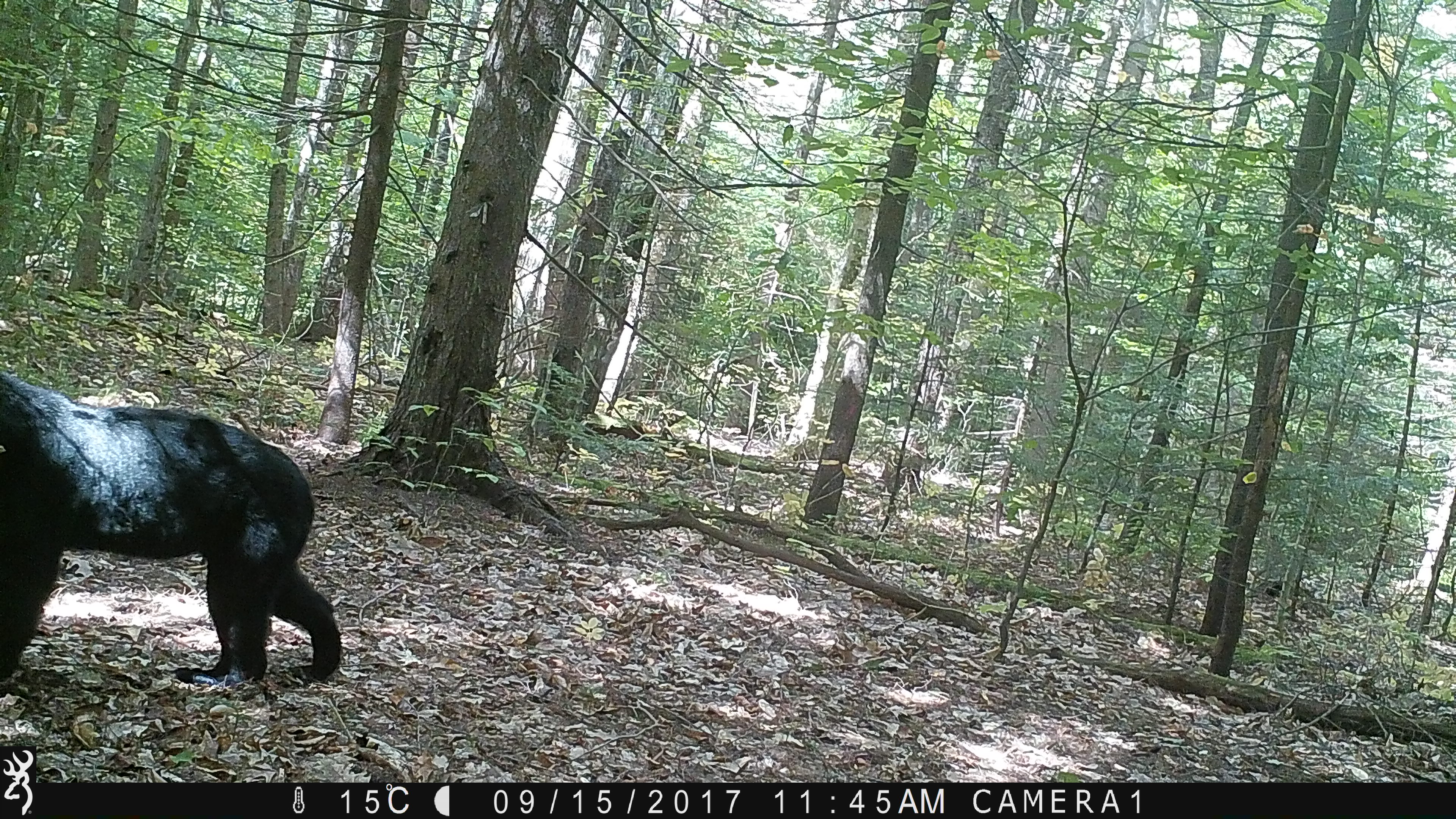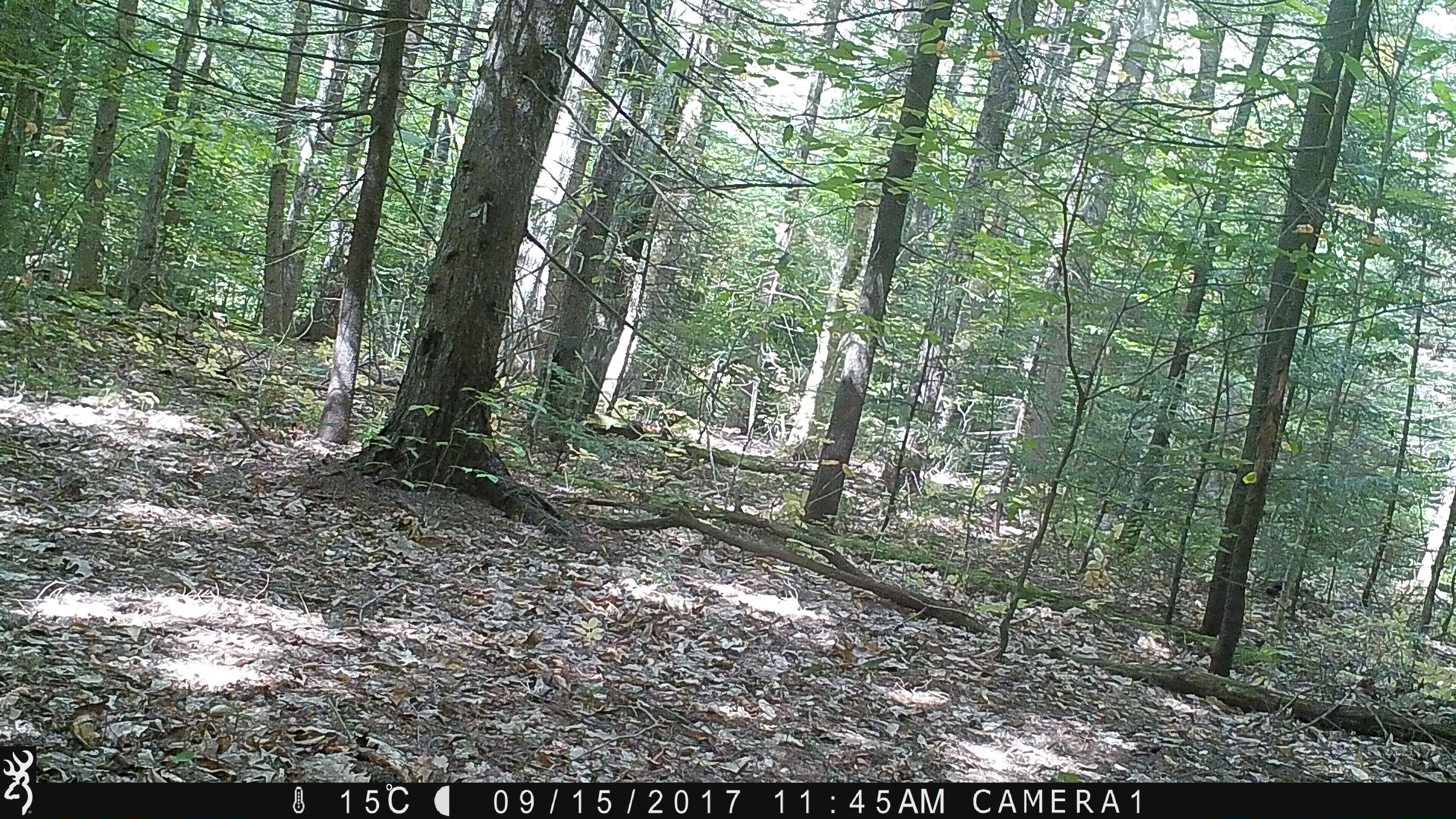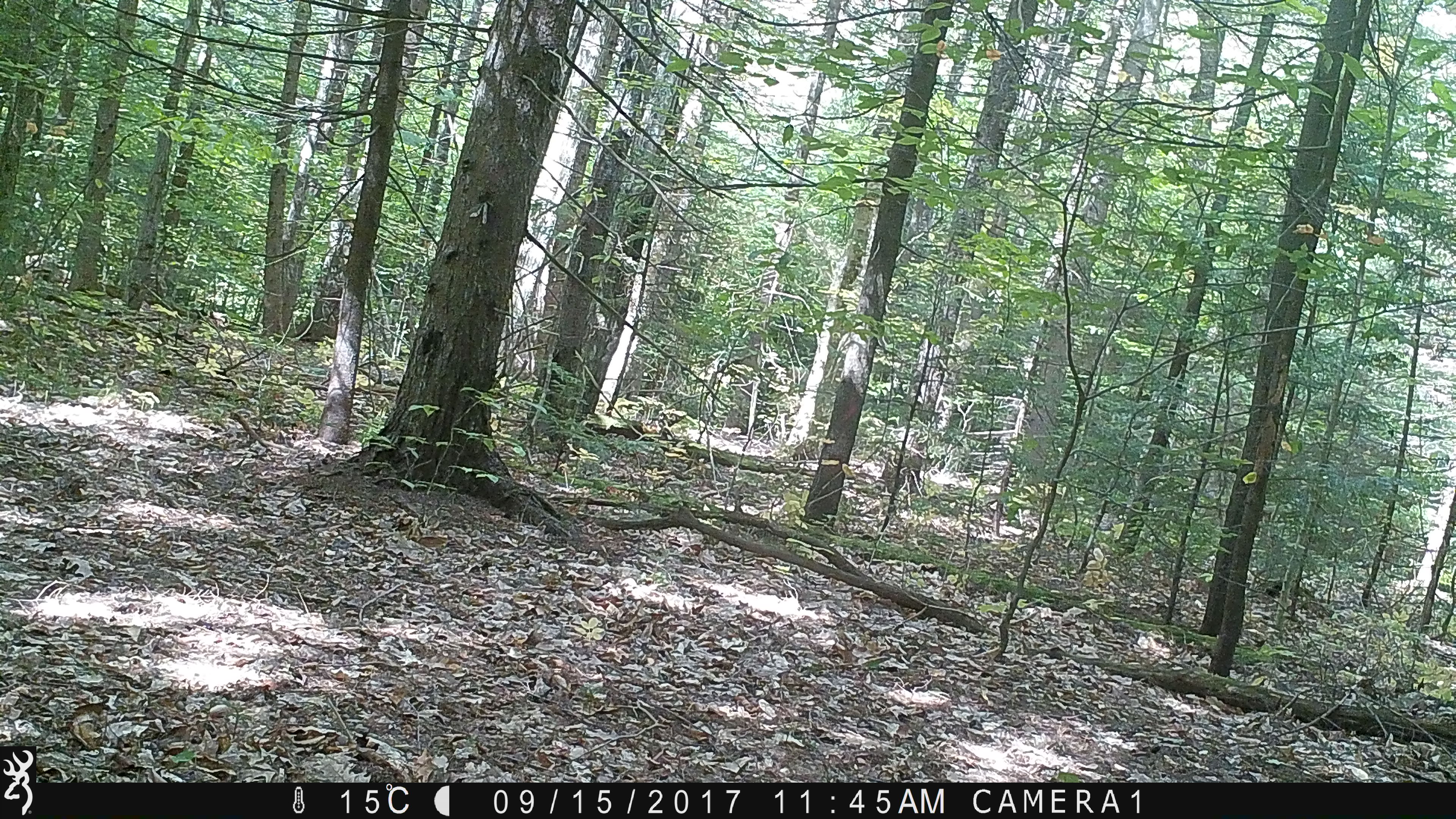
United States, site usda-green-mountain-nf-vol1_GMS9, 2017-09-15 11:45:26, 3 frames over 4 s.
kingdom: Animalia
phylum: Chordata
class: Mammalia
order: Carnivora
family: Ursidae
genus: Ursus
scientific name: Ursus americanus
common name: black bear